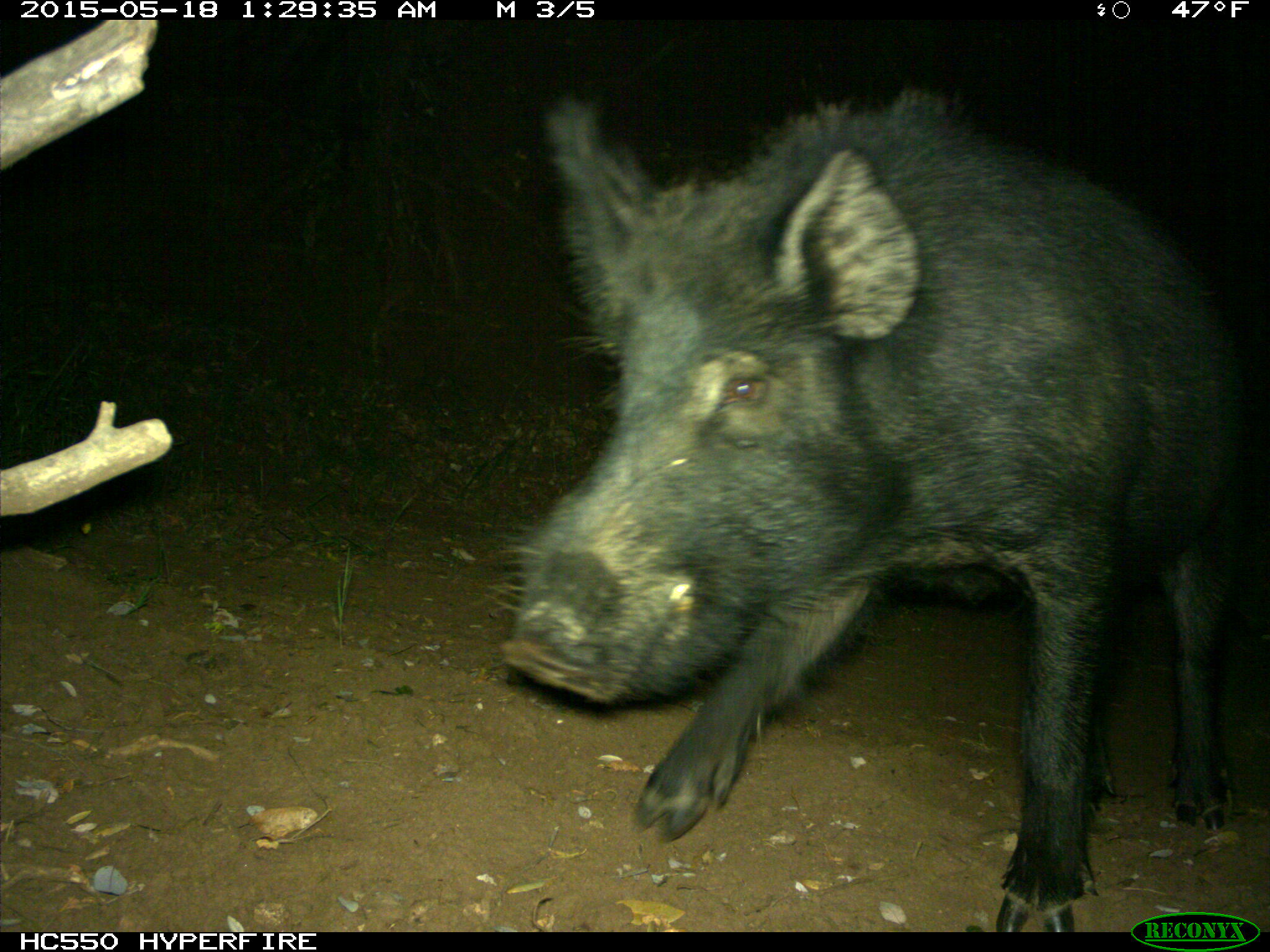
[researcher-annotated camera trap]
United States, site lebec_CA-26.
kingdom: Animalia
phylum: Chordata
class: Mammalia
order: Artiodactyla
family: Suidae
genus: Sus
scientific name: Sus scrofa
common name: wild boar